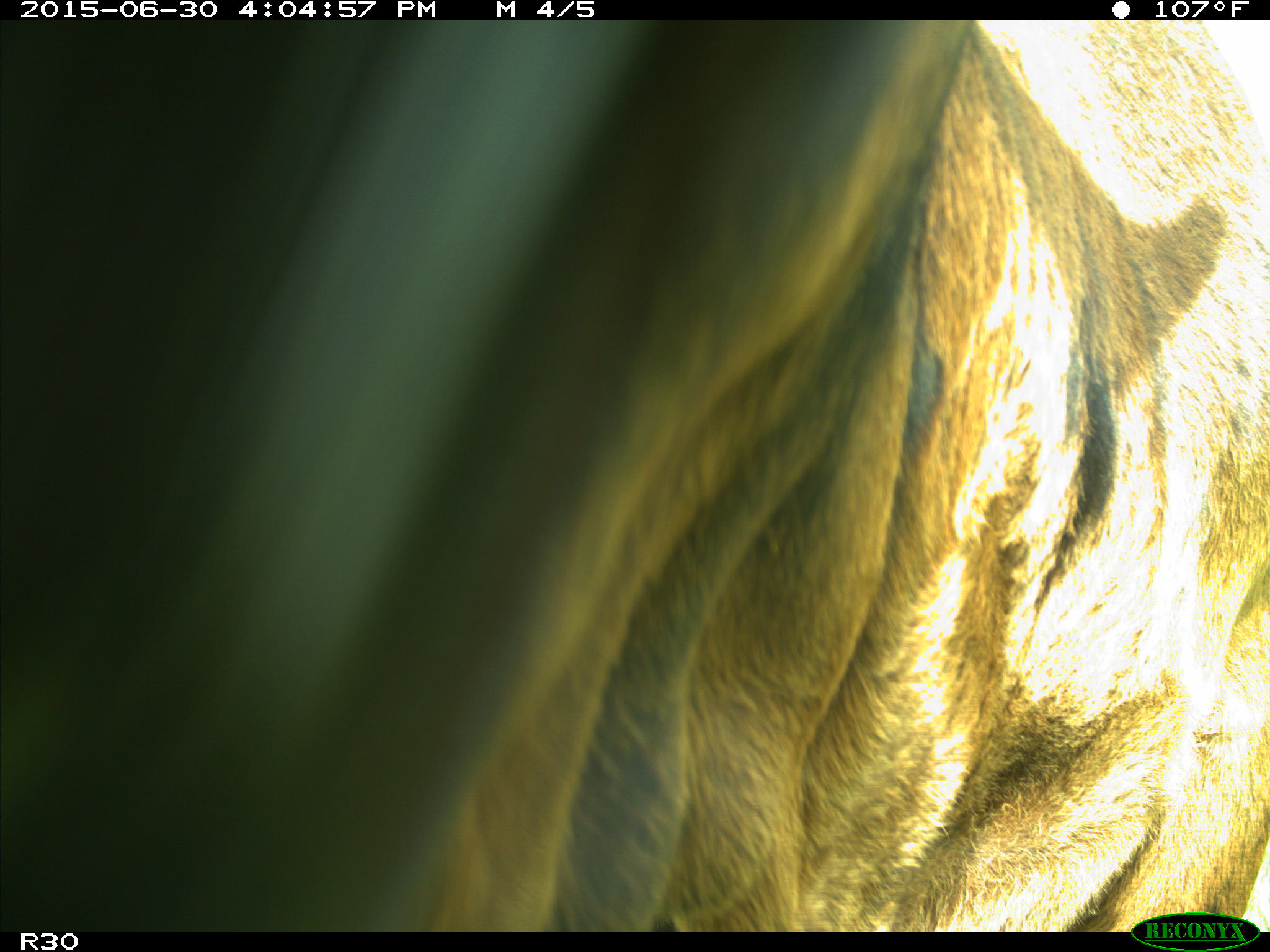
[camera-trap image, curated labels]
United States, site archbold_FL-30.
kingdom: Animalia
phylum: Chordata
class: Mammalia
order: Artiodactyla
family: Bovidae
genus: Bos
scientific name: Bos taurus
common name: domestic cow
Bos taurus (domestic cow).